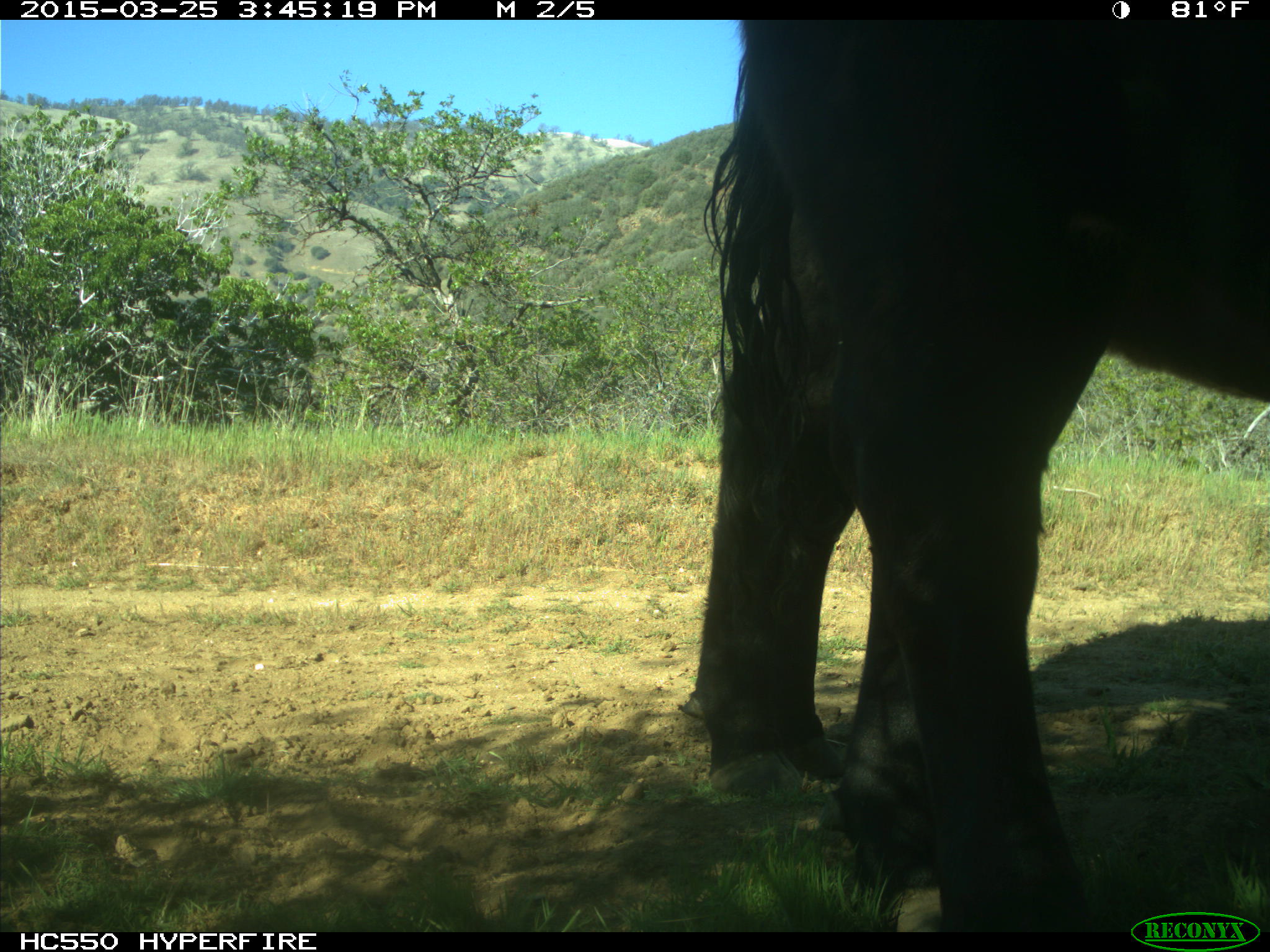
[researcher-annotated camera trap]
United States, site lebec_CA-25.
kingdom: Animalia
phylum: Chordata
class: Mammalia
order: Artiodactyla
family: Bovidae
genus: Bos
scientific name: Bos taurus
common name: domestic cow